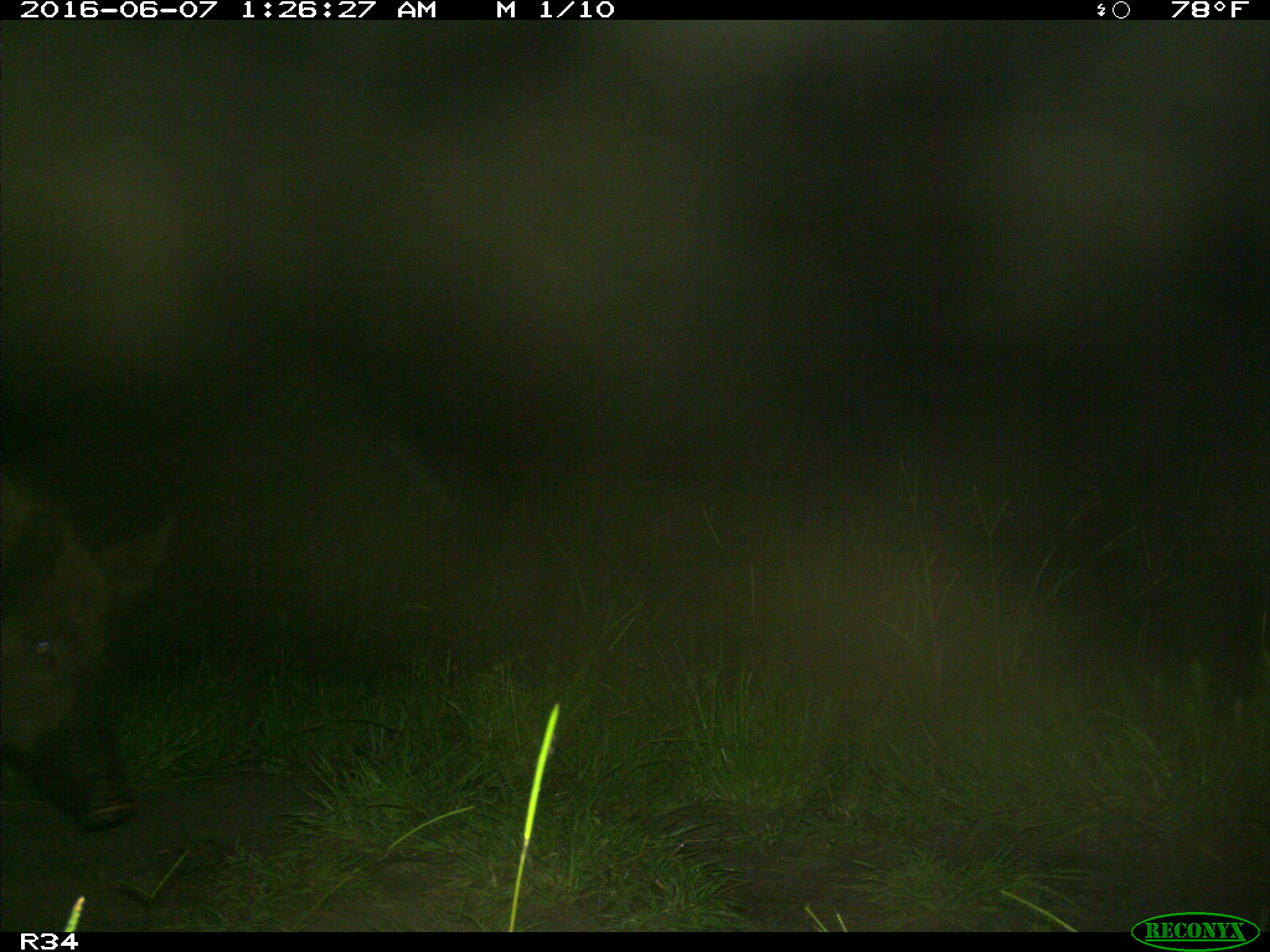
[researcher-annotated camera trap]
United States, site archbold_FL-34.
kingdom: Animalia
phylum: Chordata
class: Mammalia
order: Artiodactyla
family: Suidae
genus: Sus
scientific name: Sus scrofa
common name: wild boar